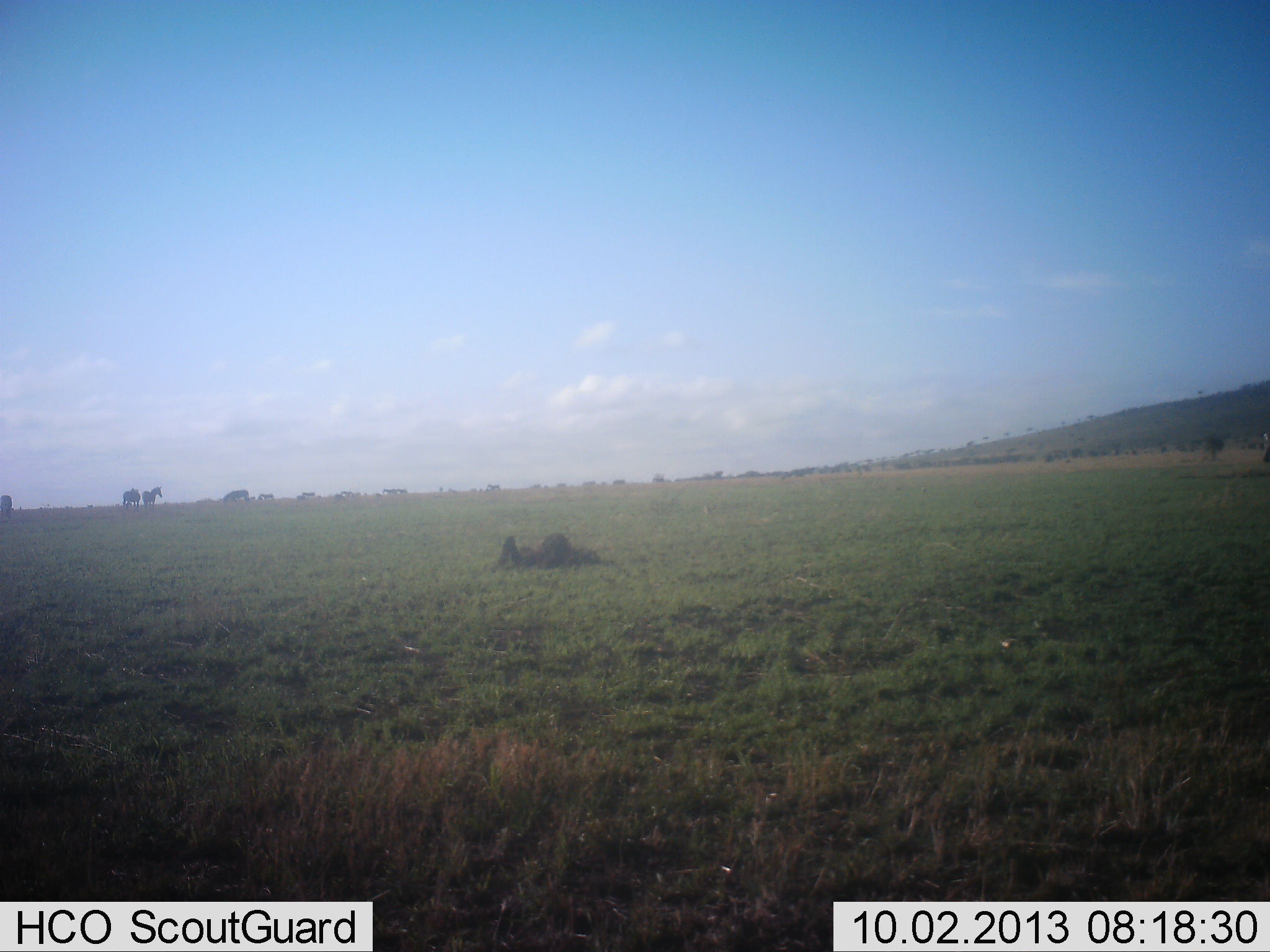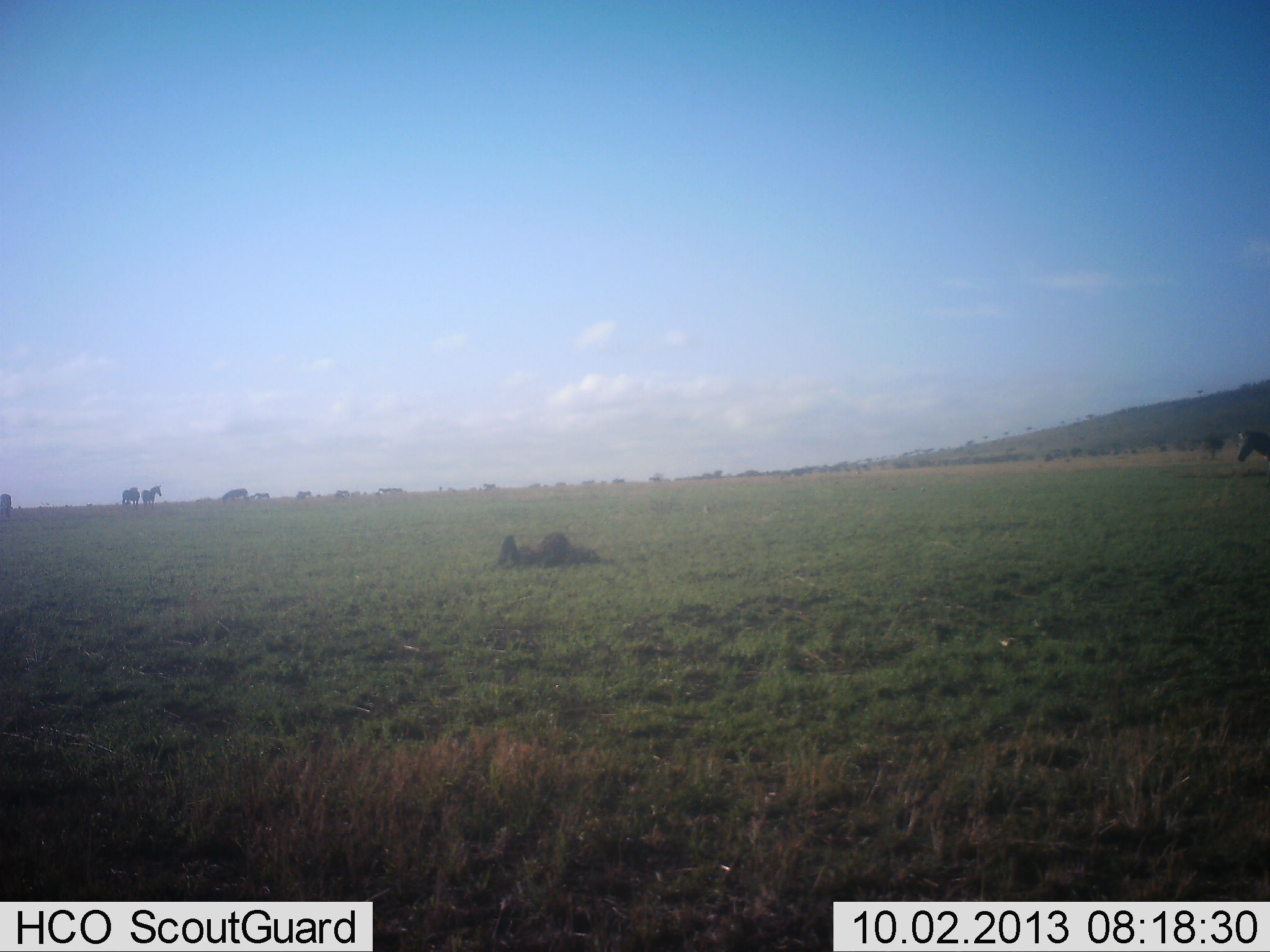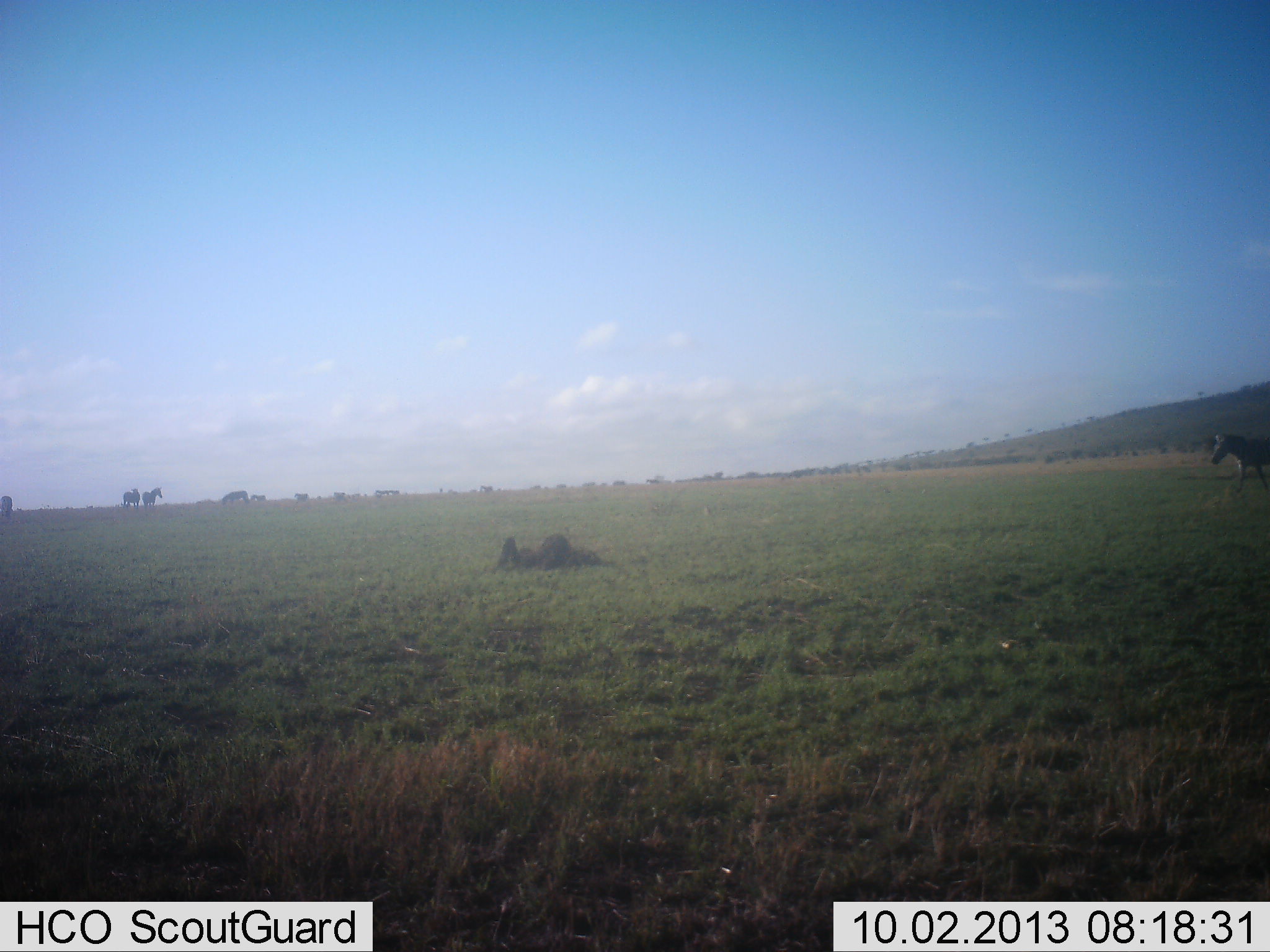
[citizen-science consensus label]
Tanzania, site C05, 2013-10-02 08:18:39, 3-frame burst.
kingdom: Animalia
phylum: Chordata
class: Mammalia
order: Perissodactyla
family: Equidae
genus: Equus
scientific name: Equus quagga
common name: plains zebra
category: zebra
Zebra (plains zebra) (Equus quagga), count 11-50. Behavior (volunteer vote fractions): standing 73%, resting 0%, moving 100%, interacting 0%. Young present (vote fraction): 0%. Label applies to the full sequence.